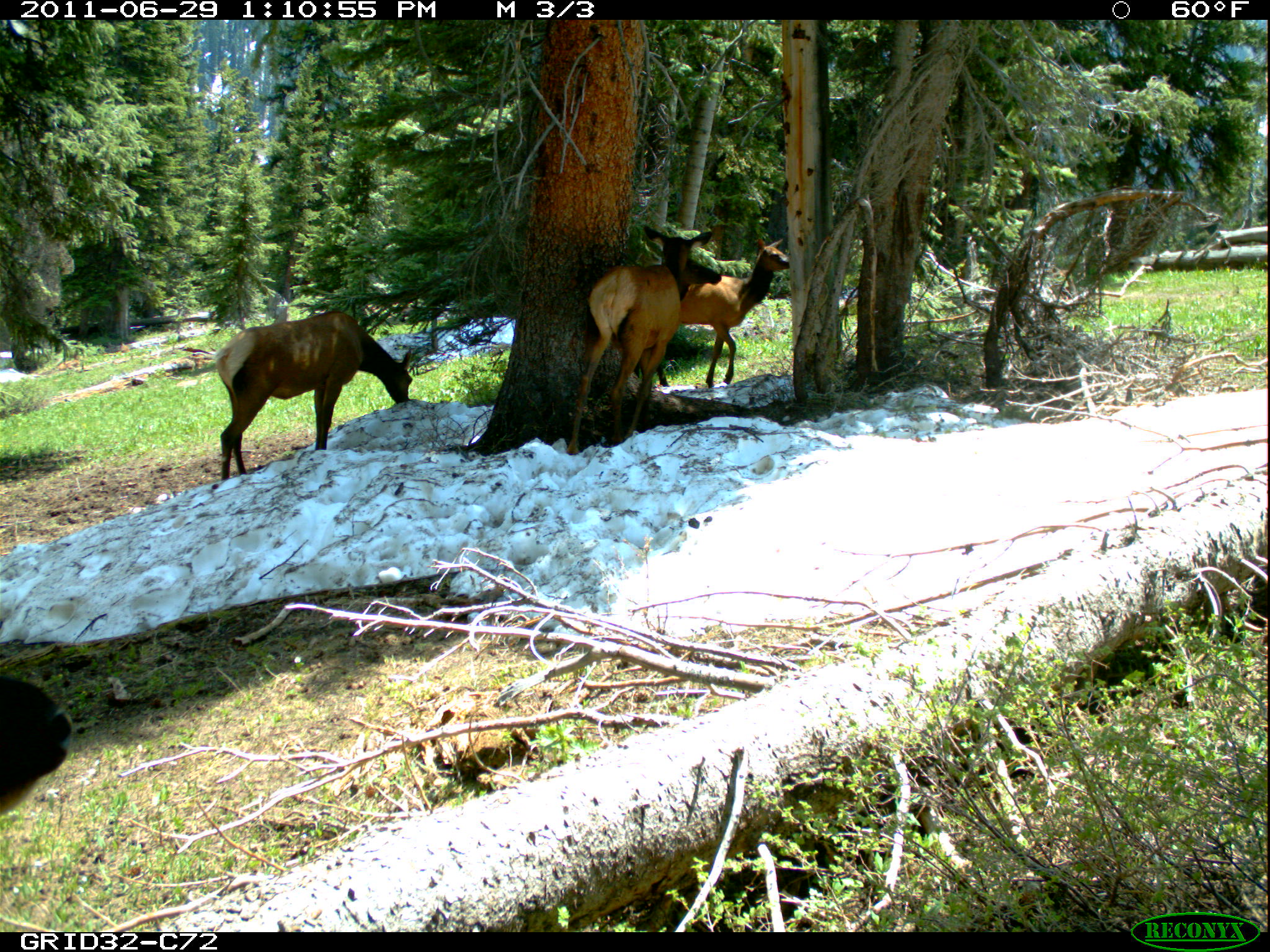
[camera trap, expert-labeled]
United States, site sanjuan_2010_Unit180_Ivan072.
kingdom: Animalia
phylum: Chordata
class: Mammalia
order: Artiodactyla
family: Cervidae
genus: Cervus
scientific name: Cervus elaphus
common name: red deer